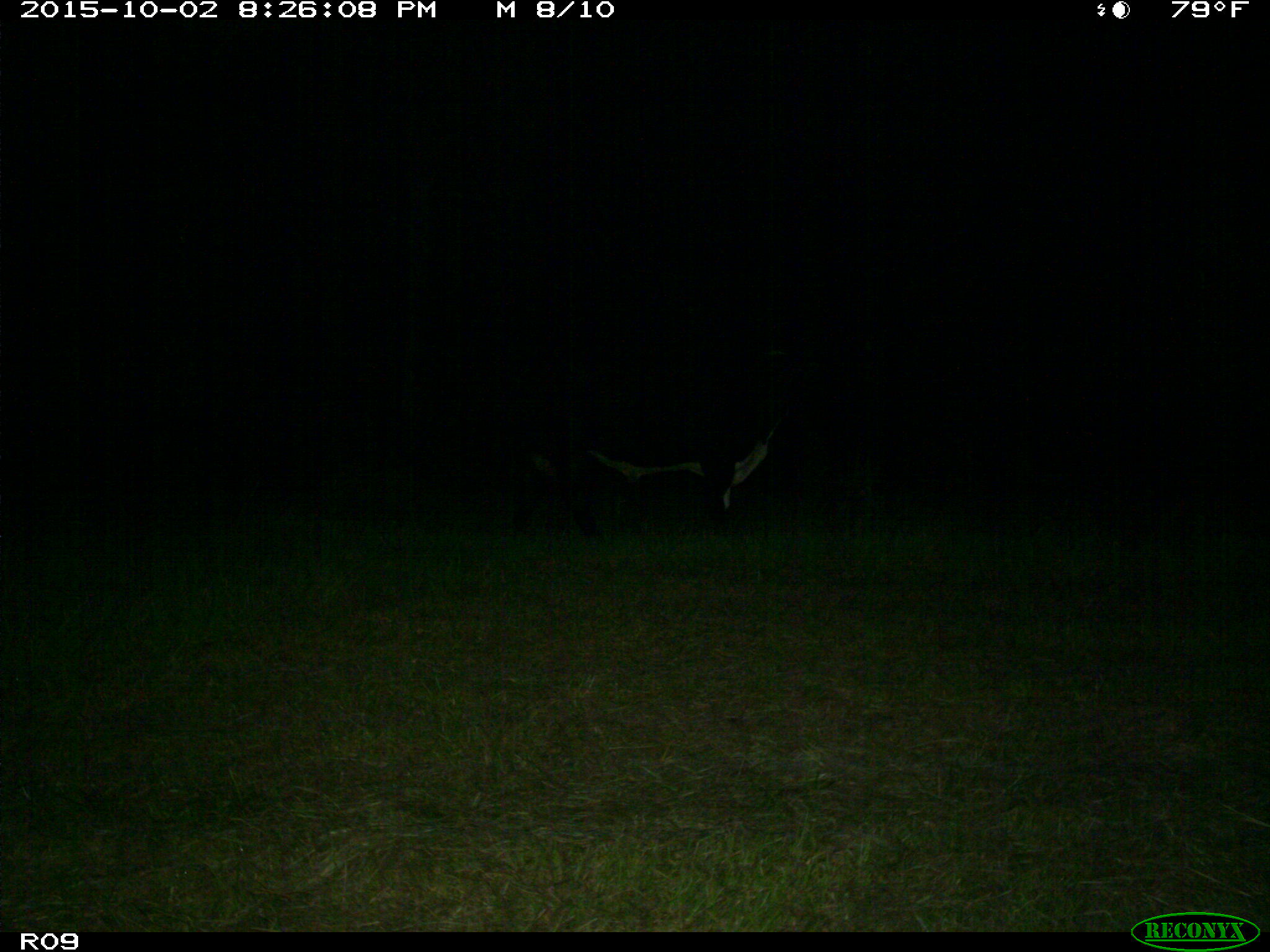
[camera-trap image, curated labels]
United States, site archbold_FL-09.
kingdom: Animalia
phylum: Chordata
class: Mammalia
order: Artiodactyla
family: Bovidae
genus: Bos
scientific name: Bos taurus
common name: domestic cow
Bos taurus (domestic cow).